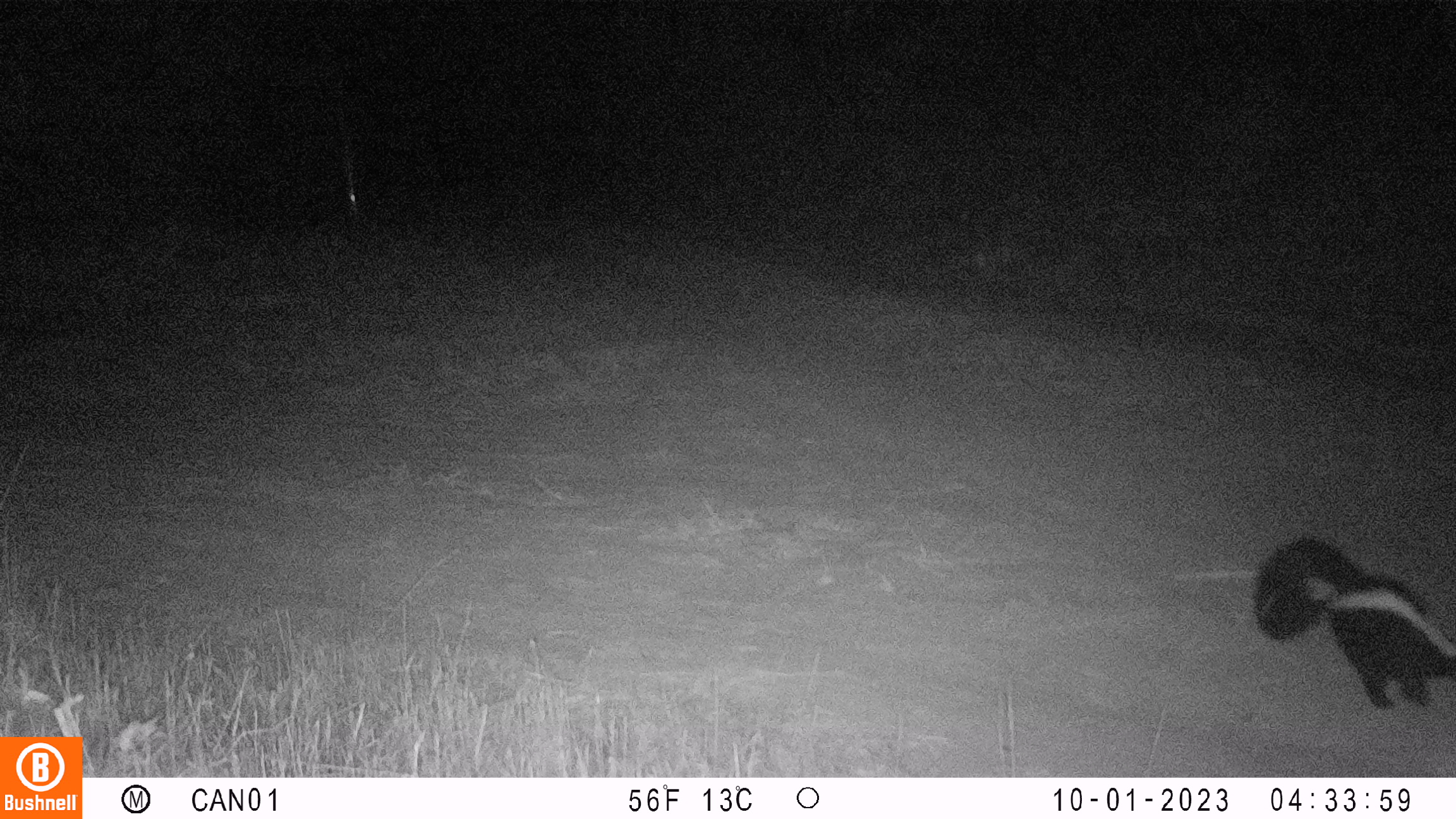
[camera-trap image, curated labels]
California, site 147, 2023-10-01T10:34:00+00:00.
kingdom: Animalia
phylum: Chordata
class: Mammalia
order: Carnivora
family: Mephitidae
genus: Mephitis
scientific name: Mephitis mephitis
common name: striped skunk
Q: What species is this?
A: Striped skunk (Mephitis mephitis).